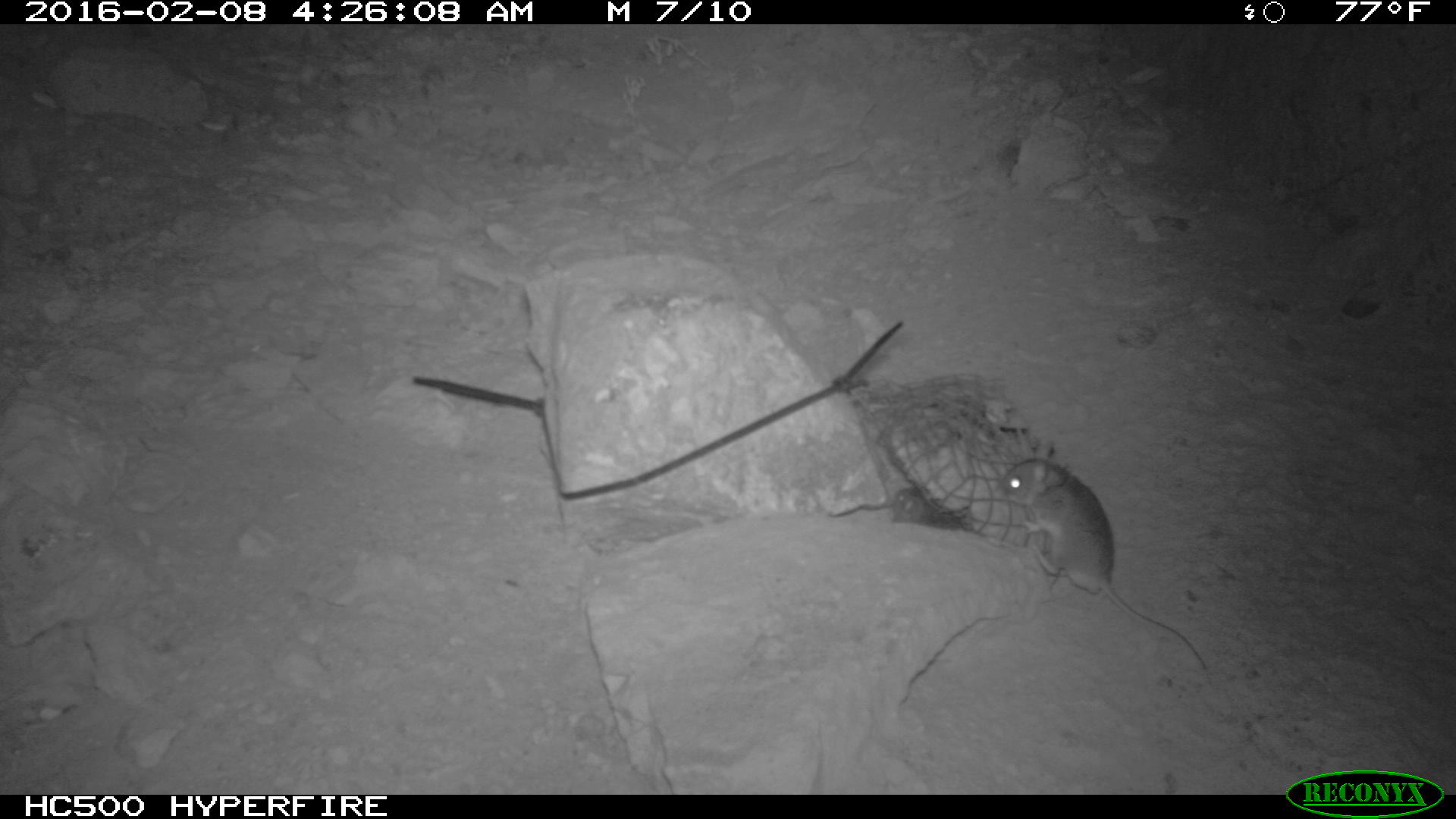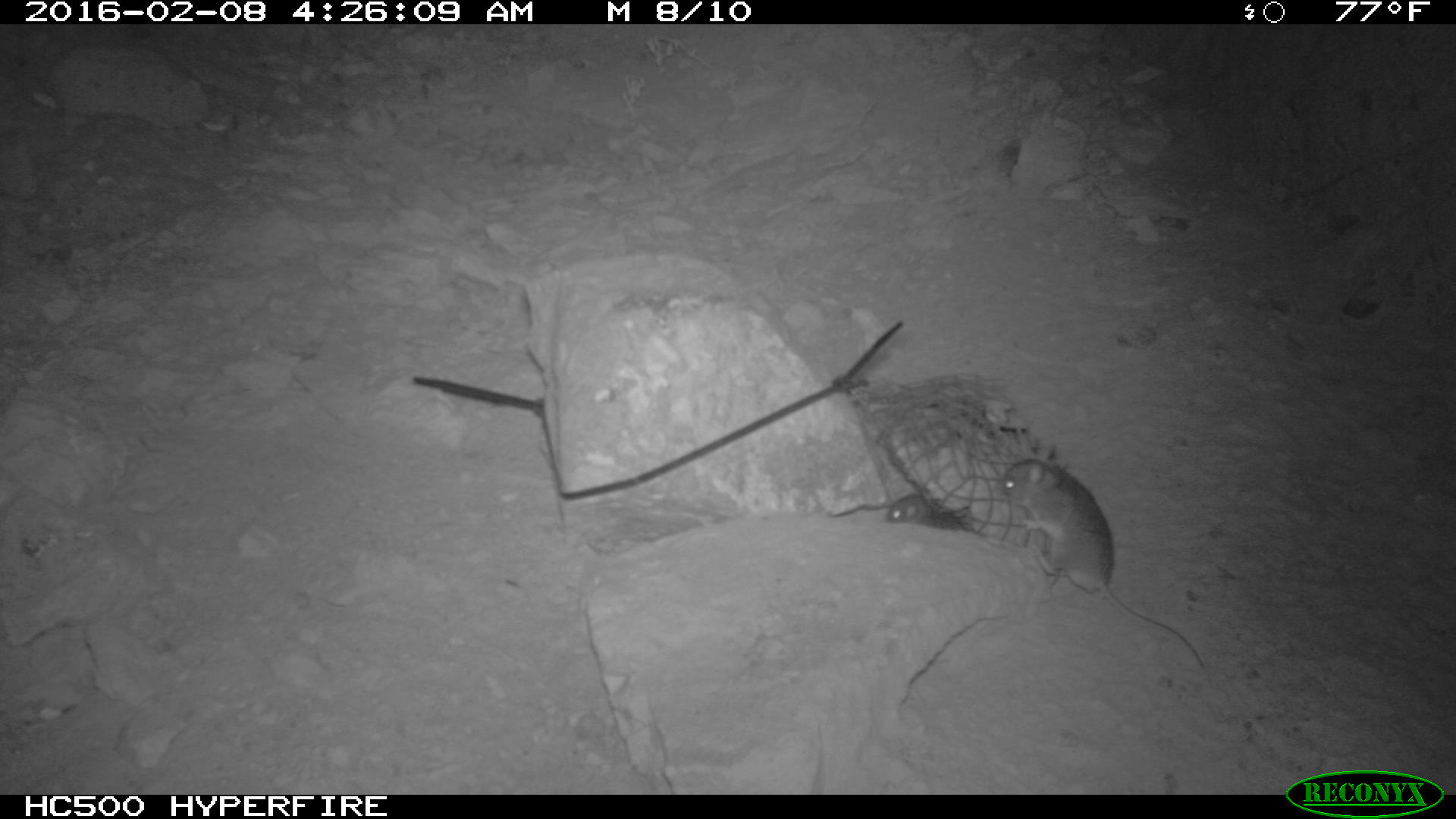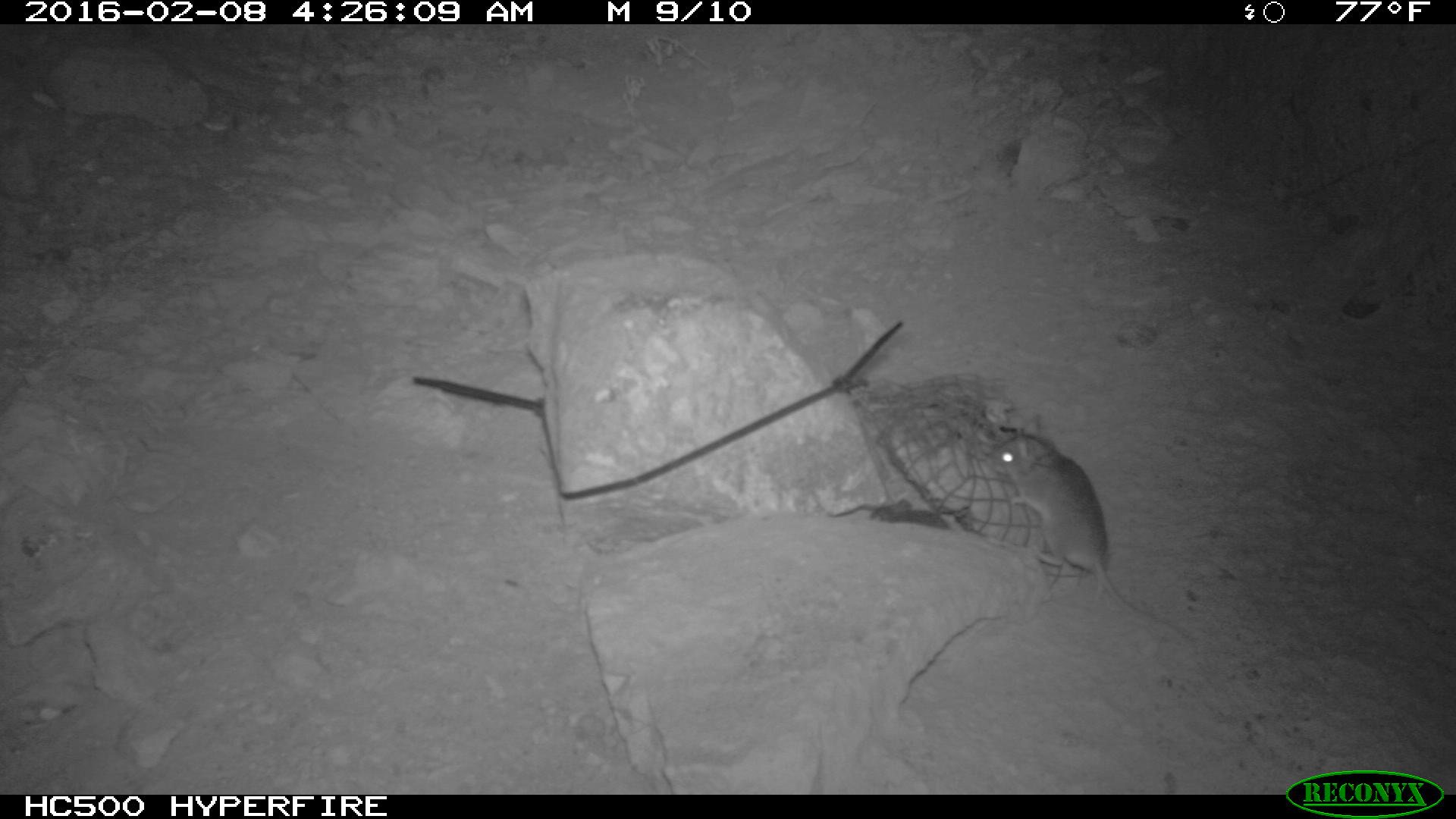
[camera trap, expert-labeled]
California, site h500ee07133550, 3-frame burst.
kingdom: Animalia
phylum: Chordata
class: Mammalia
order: Rodentia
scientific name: Rodentia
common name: rodent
Rodent (Rodentia).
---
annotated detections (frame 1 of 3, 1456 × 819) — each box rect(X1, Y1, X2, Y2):
rodent: rect(994, 441, 1205, 667); rect(891, 487, 964, 535)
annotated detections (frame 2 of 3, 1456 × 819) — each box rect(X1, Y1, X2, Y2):
rodent: rect(1000, 457, 1208, 672); rect(883, 498, 940, 526)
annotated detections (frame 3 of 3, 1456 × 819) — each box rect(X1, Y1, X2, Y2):
rodent: rect(987, 415, 1213, 672); rect(868, 499, 951, 528)